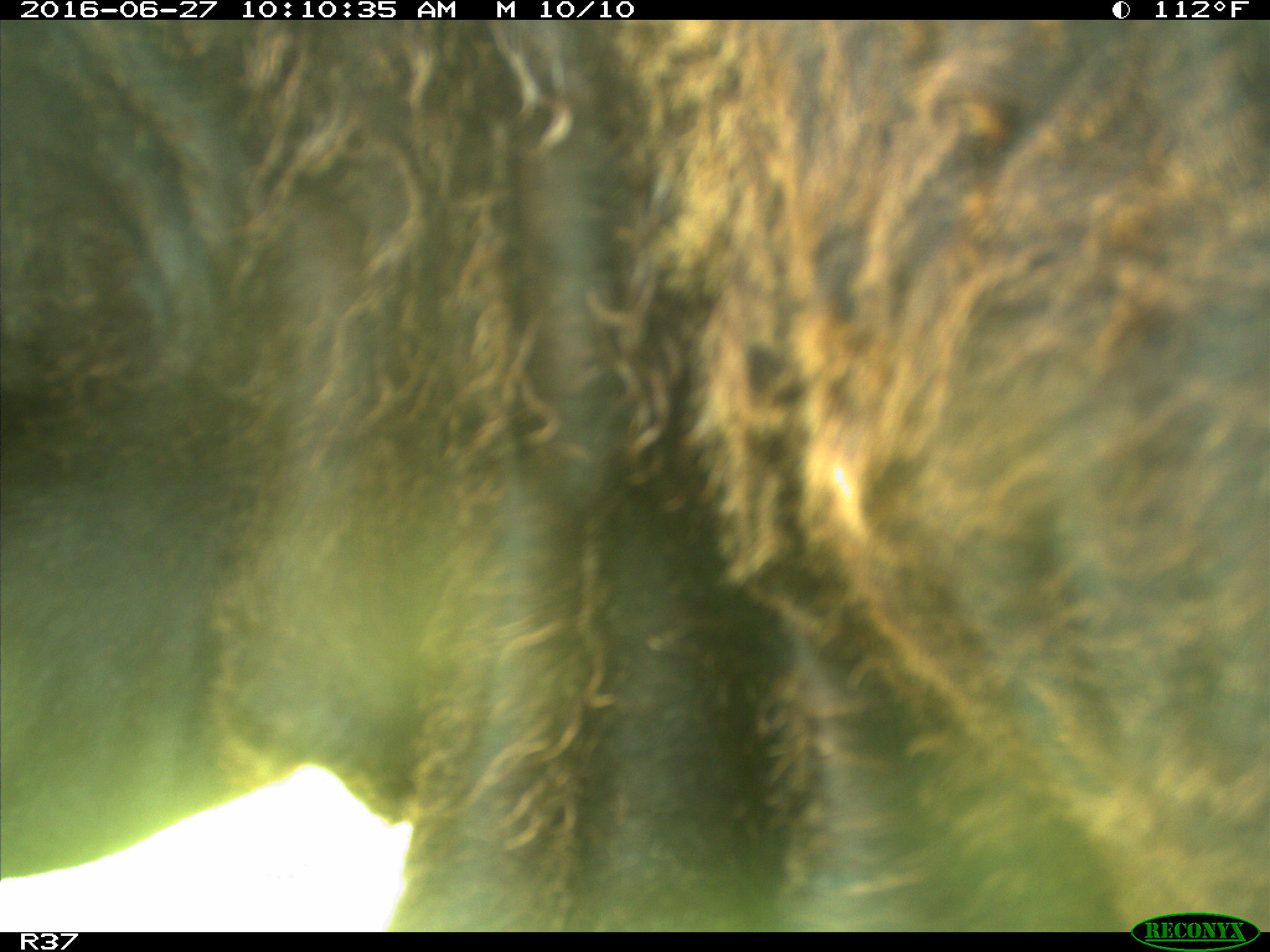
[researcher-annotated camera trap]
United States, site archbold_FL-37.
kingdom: Animalia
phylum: Chordata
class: Mammalia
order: Artiodactyla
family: Bovidae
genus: Bos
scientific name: Bos taurus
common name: domestic cow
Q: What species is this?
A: Bos taurus (domestic cow).